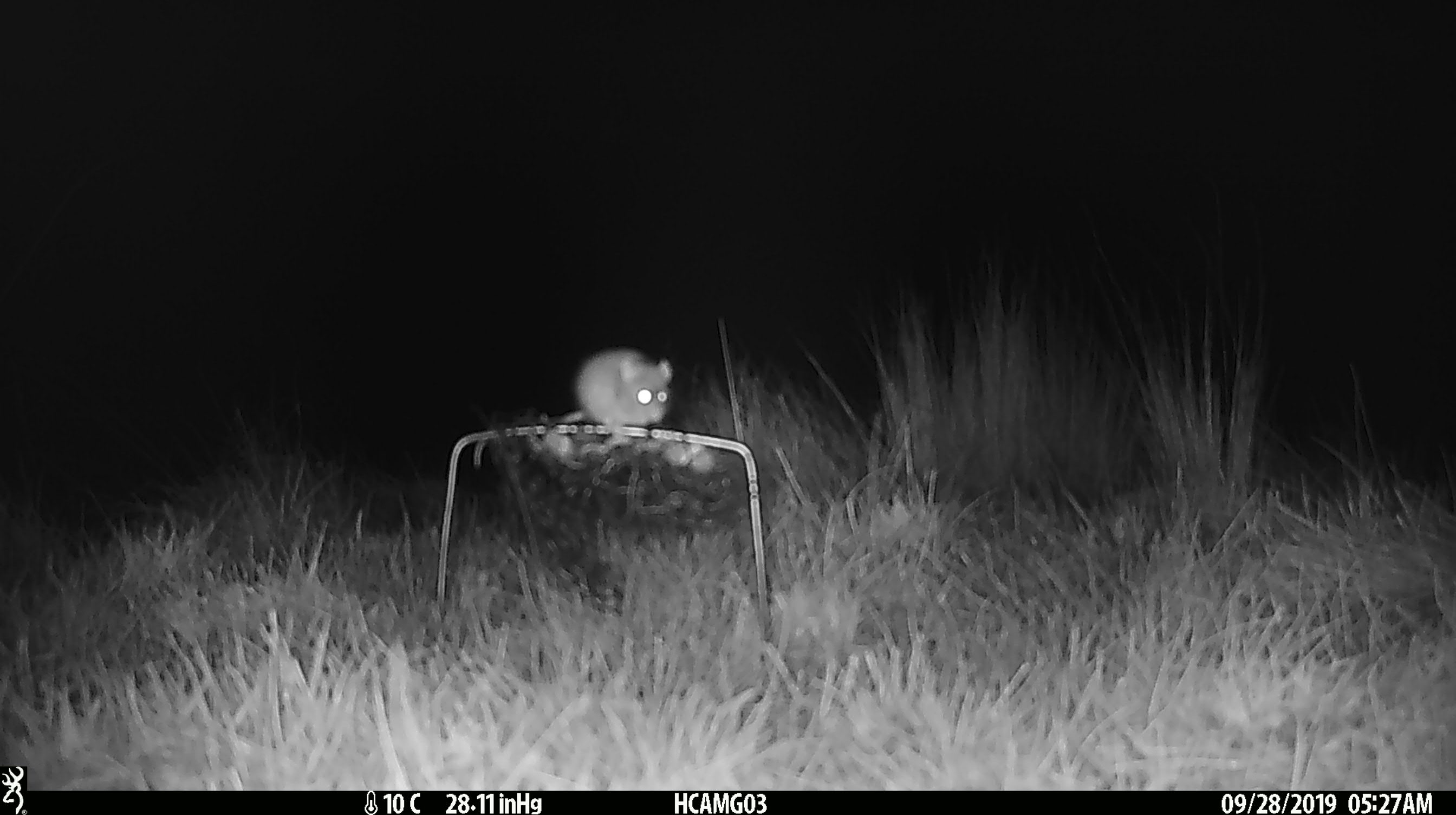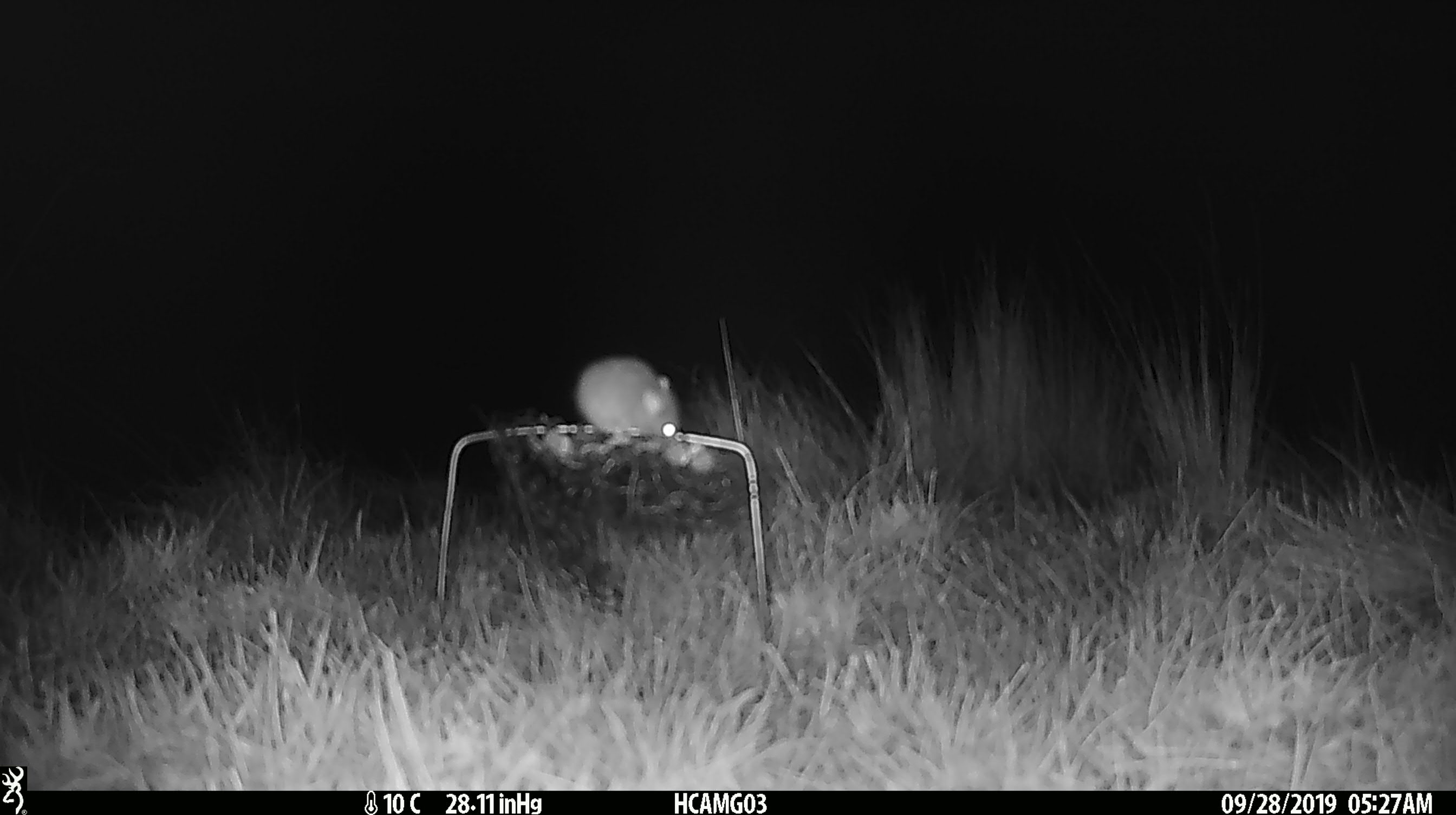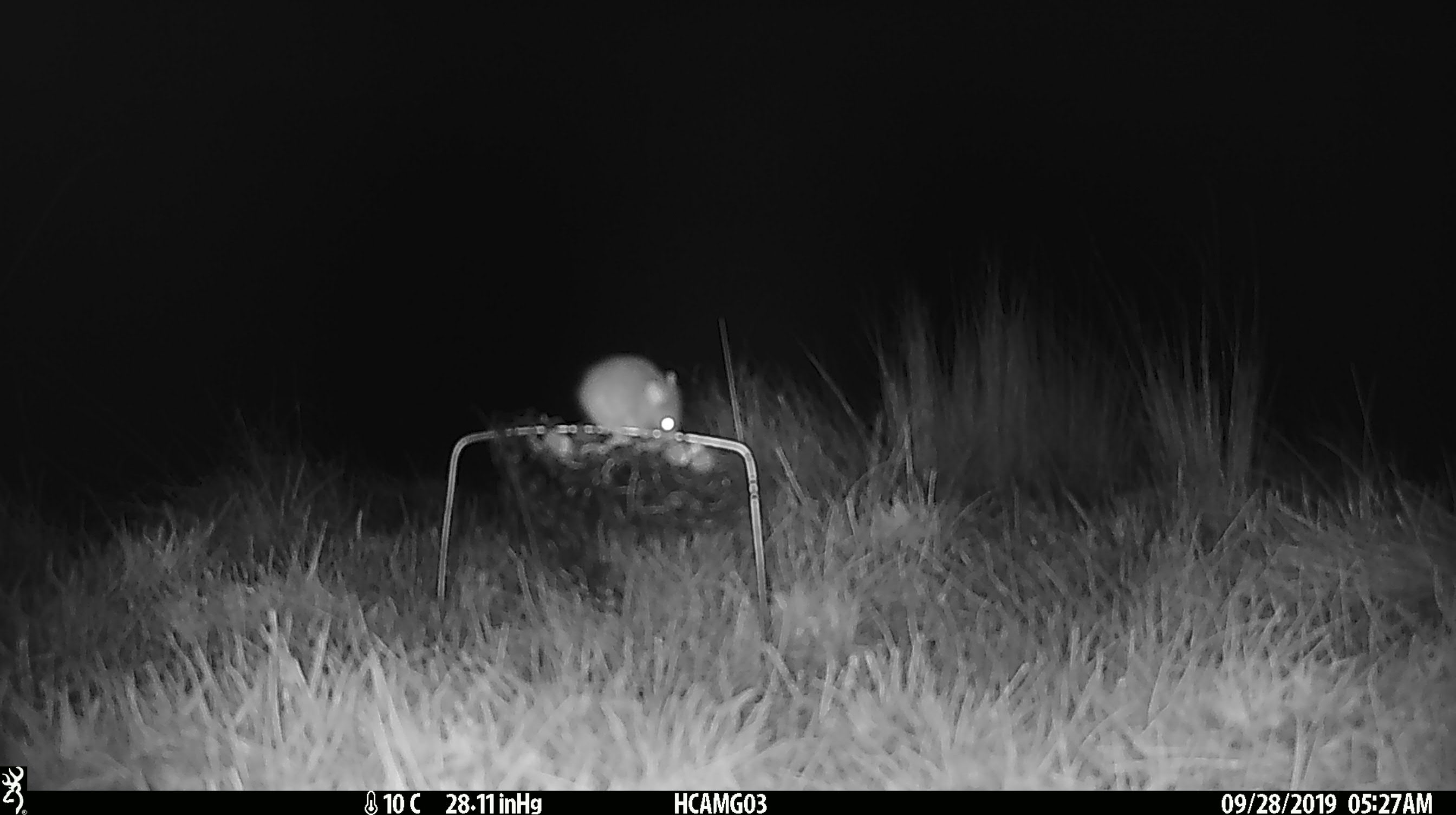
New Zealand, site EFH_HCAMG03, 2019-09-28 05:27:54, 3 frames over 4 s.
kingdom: Animalia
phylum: Chordata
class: Mammalia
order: Rodentia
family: Muridae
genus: Mus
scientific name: Mus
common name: mouse